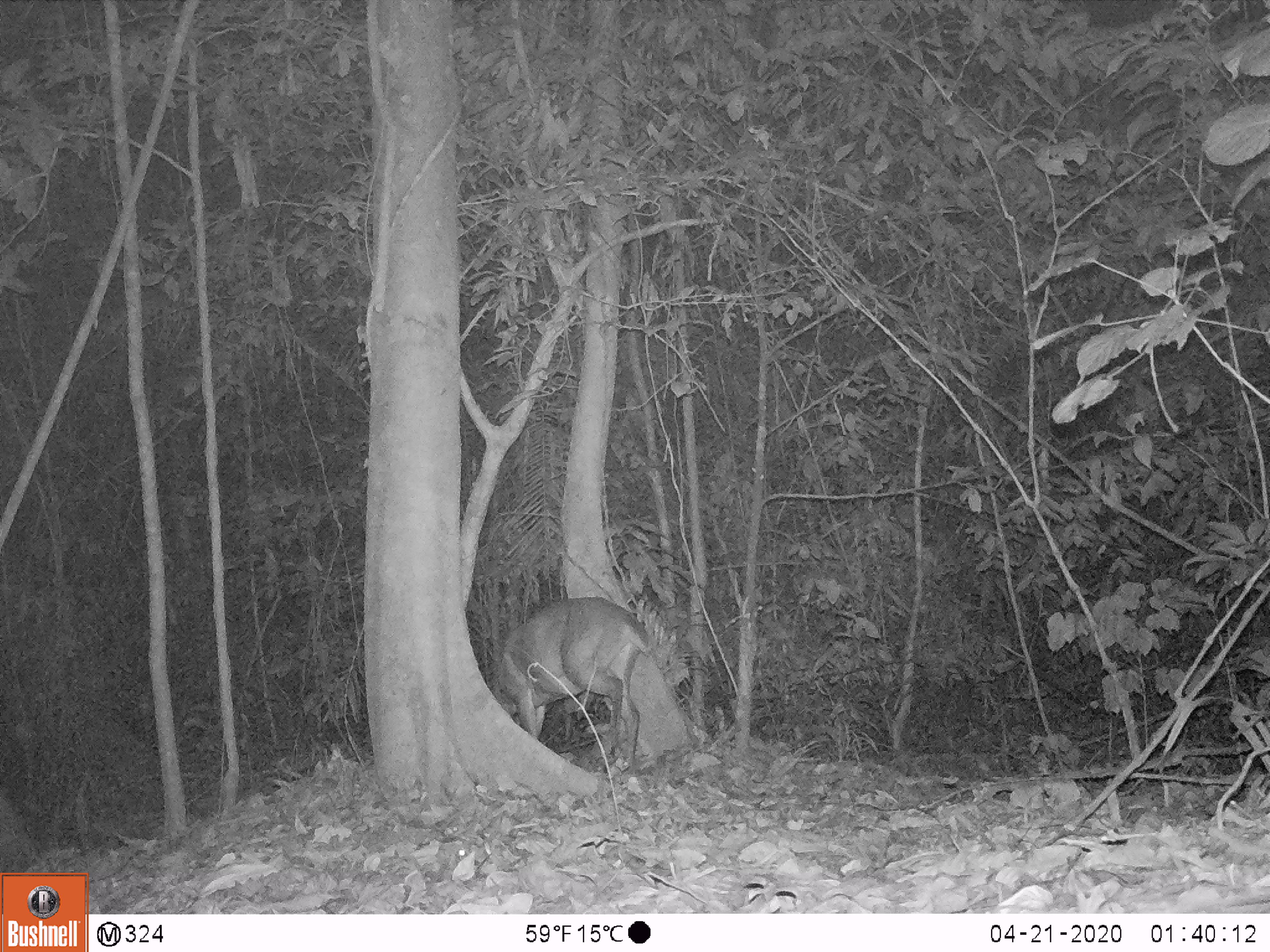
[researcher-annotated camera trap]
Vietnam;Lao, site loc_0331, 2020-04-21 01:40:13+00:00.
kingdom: Animalia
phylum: Chordata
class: Mammalia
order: Artiodactyla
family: Cervidae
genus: Muntiacus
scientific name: Muntiacus vuquangensis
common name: large-antlered muntjac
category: large antlered muntjac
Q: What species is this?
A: Large antlered muntjac (large-antlered muntjac) (Muntiacus vuquangensis).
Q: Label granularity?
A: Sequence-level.